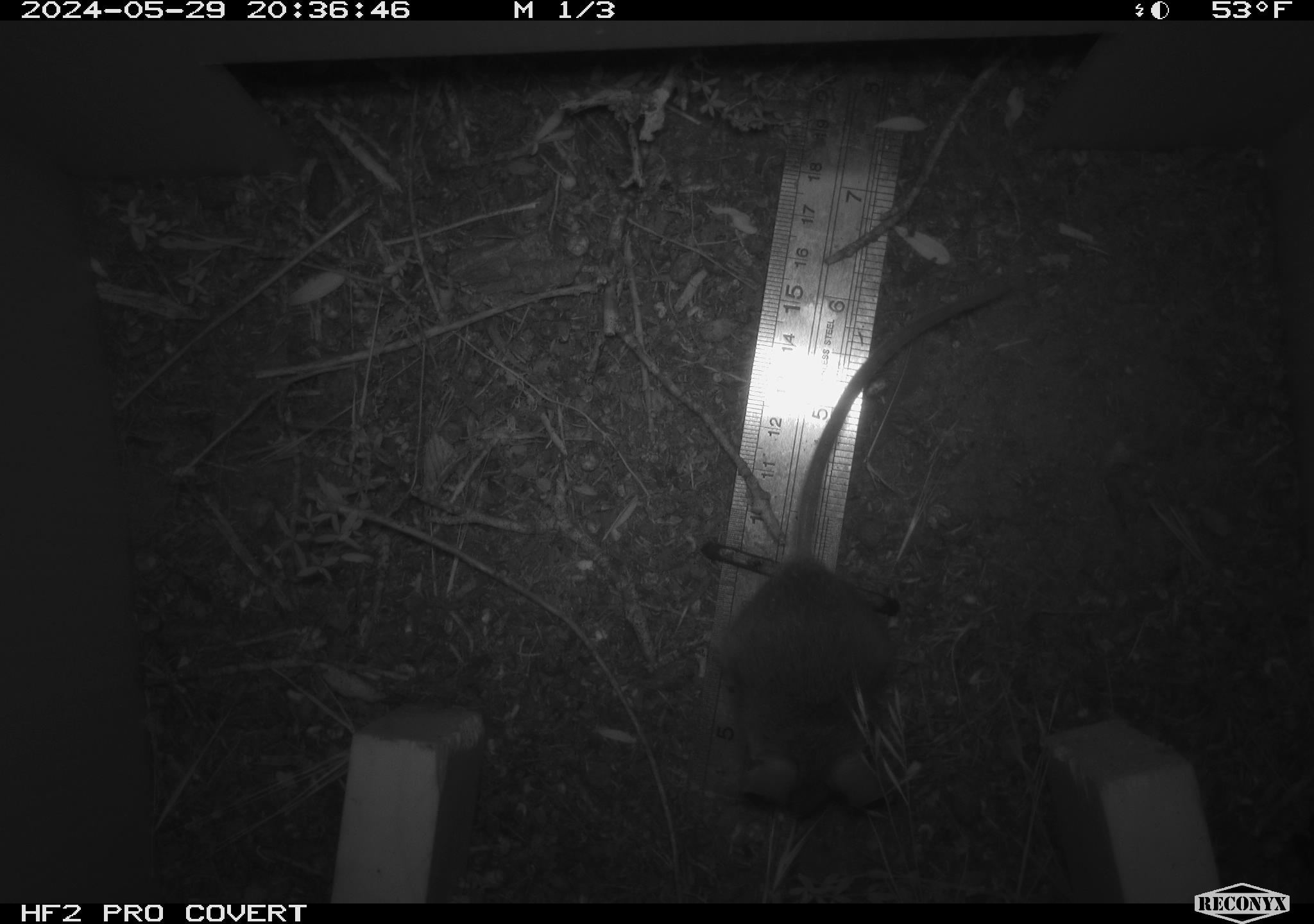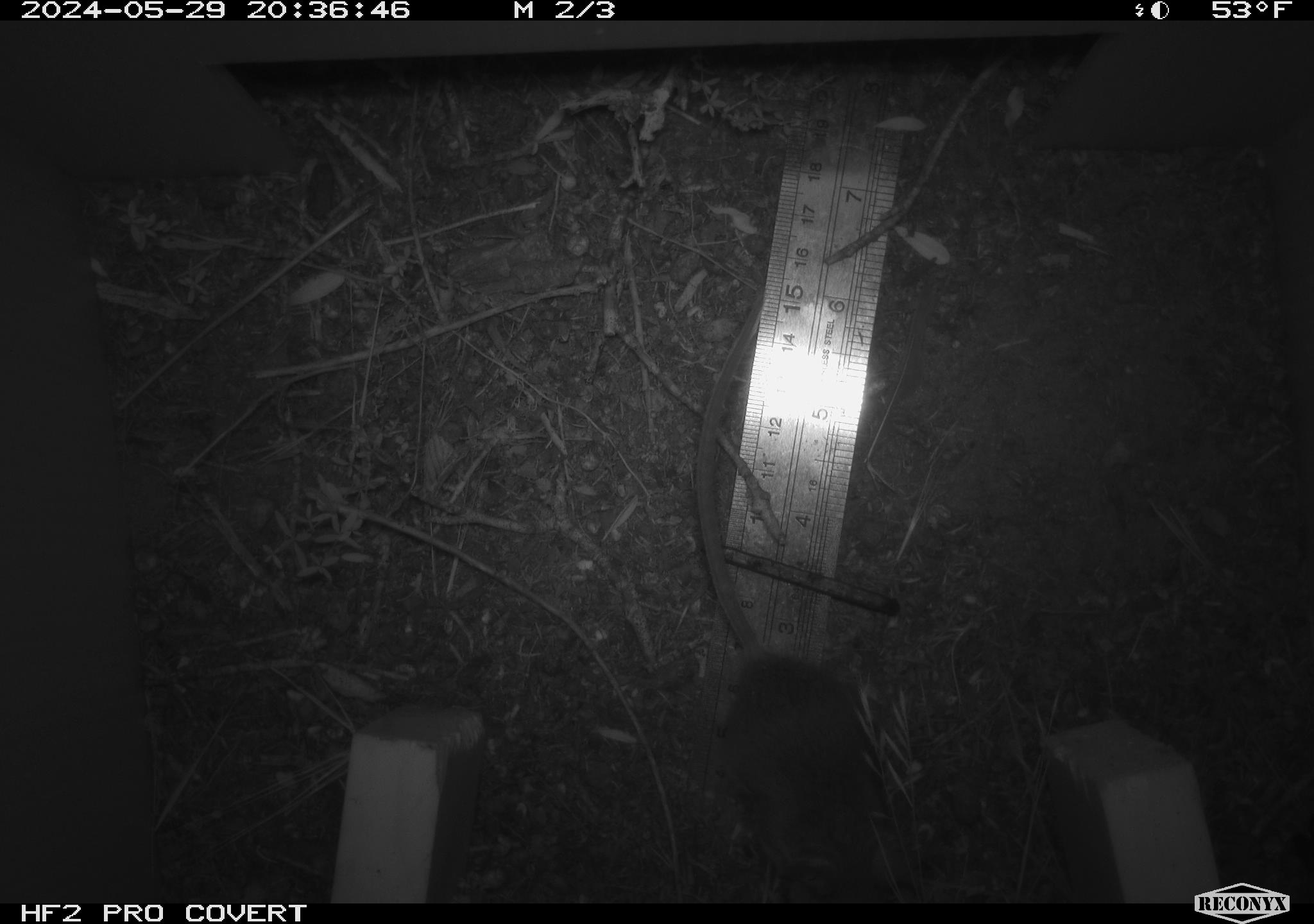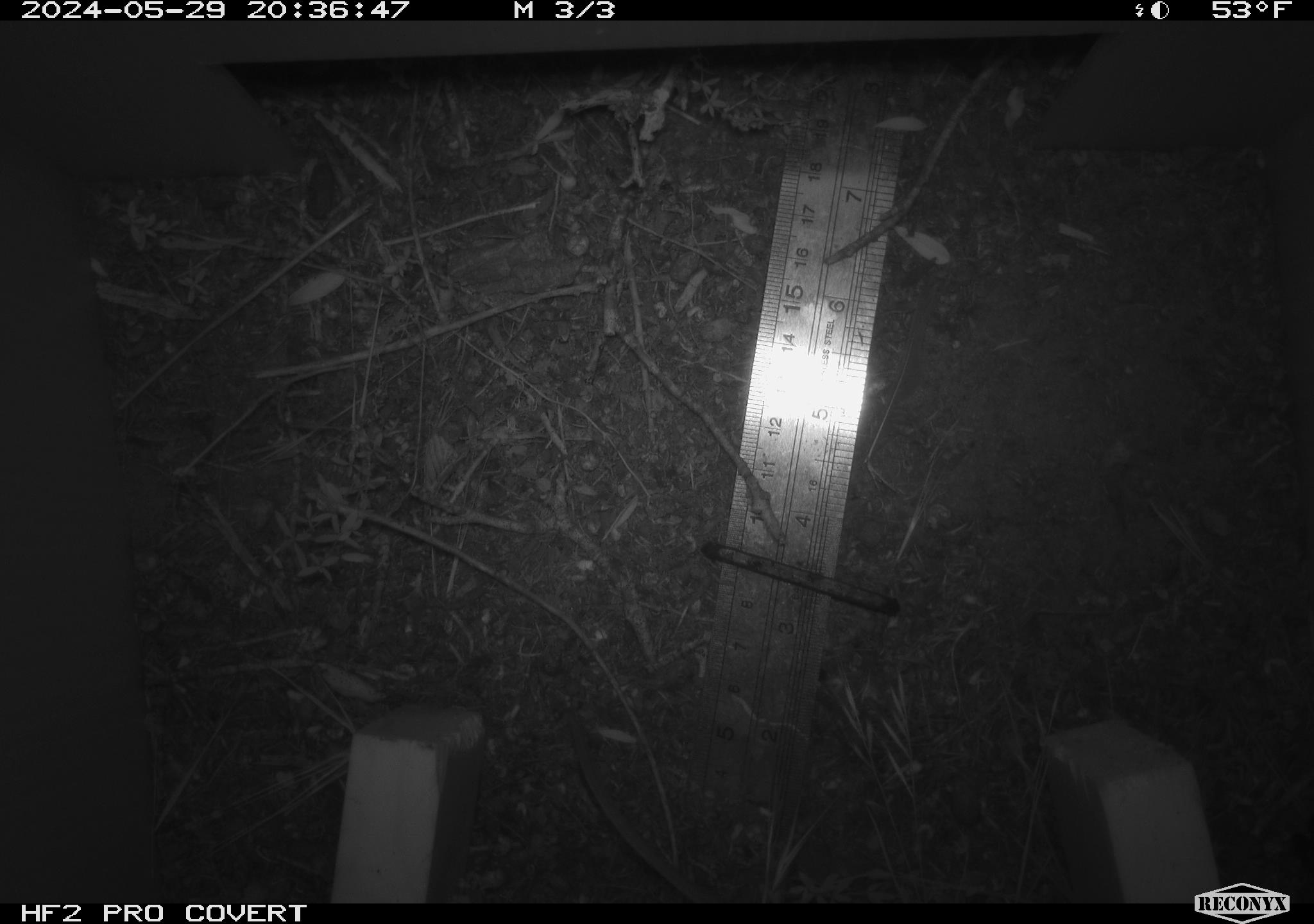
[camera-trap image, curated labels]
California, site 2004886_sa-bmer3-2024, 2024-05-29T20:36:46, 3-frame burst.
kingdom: Animalia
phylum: Chordata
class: Mammalia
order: Rodentia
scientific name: Rodentia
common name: mouse species